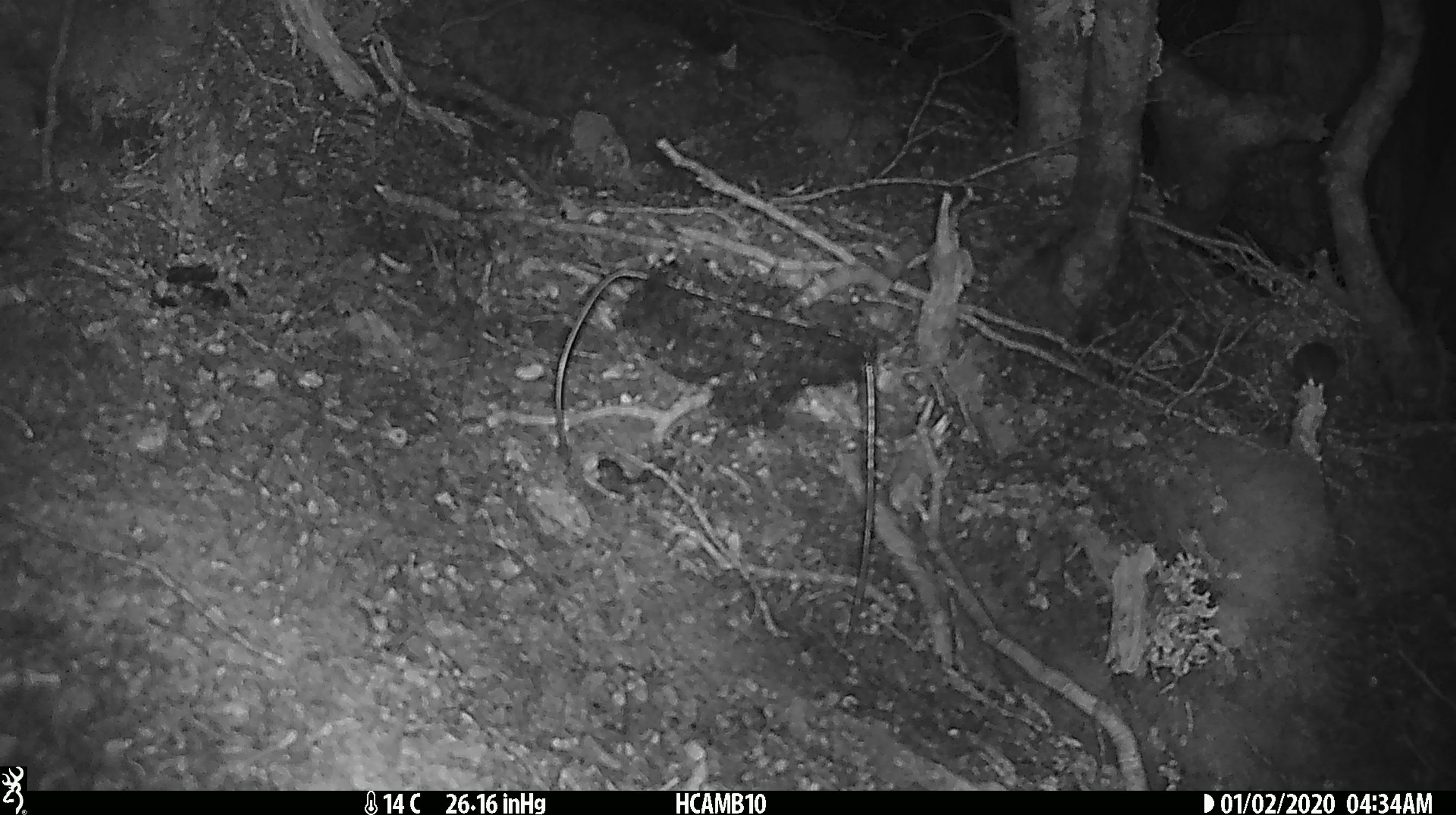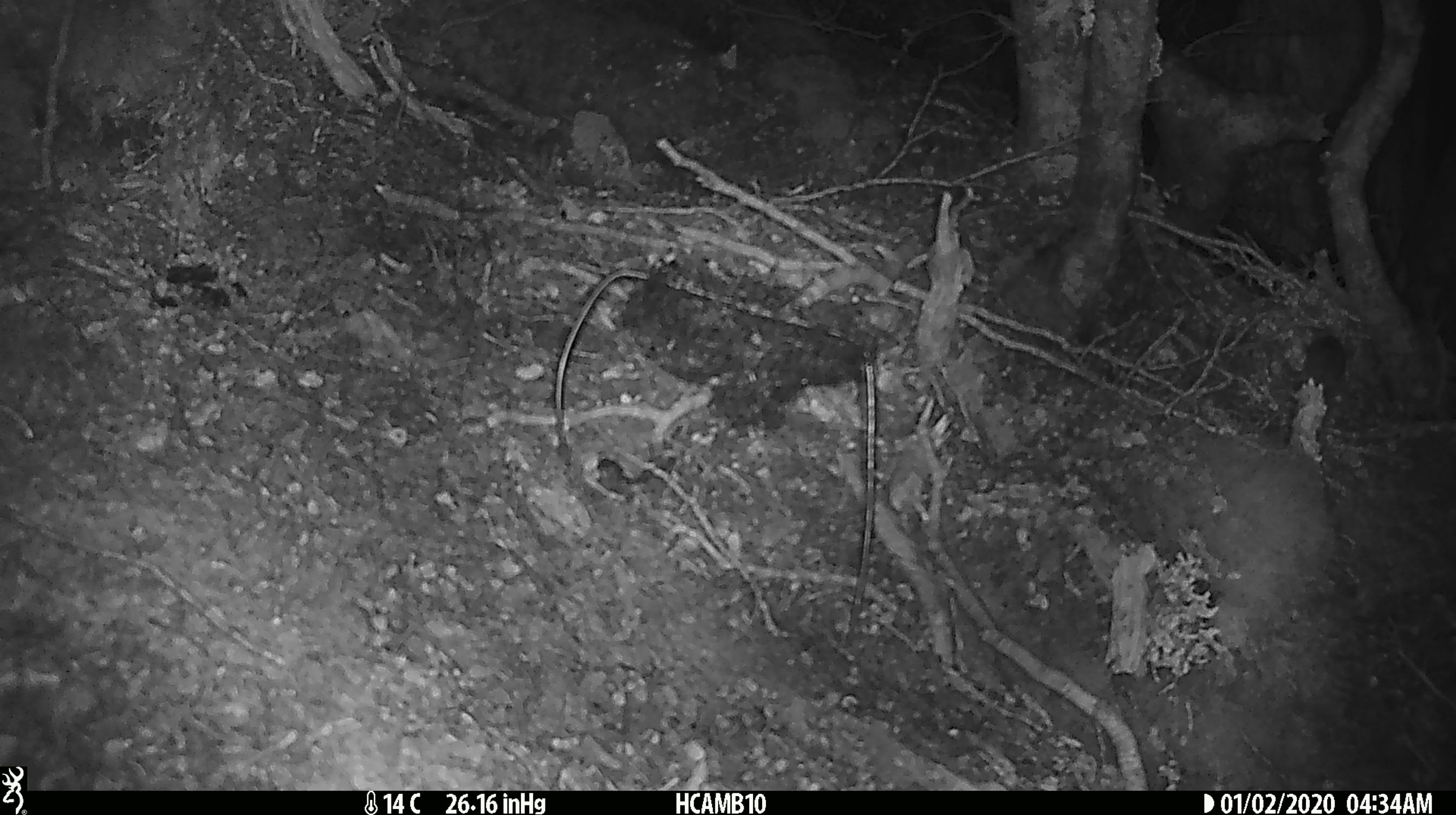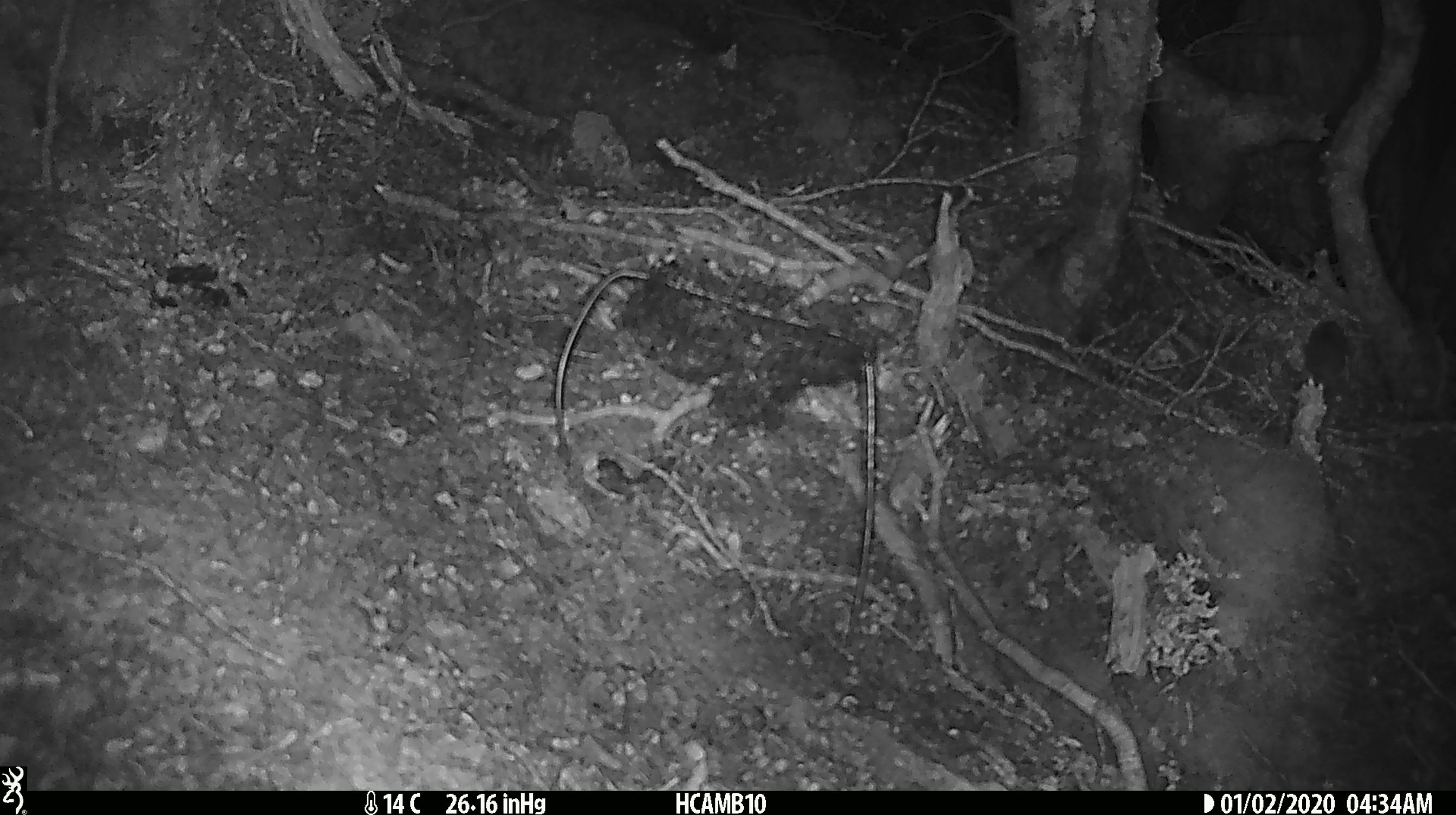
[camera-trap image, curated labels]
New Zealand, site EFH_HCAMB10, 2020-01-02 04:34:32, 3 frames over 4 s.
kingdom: Animalia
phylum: Chordata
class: Mammalia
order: Rodentia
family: Muridae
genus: Mus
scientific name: Mus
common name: mouse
Mouse (Mus).